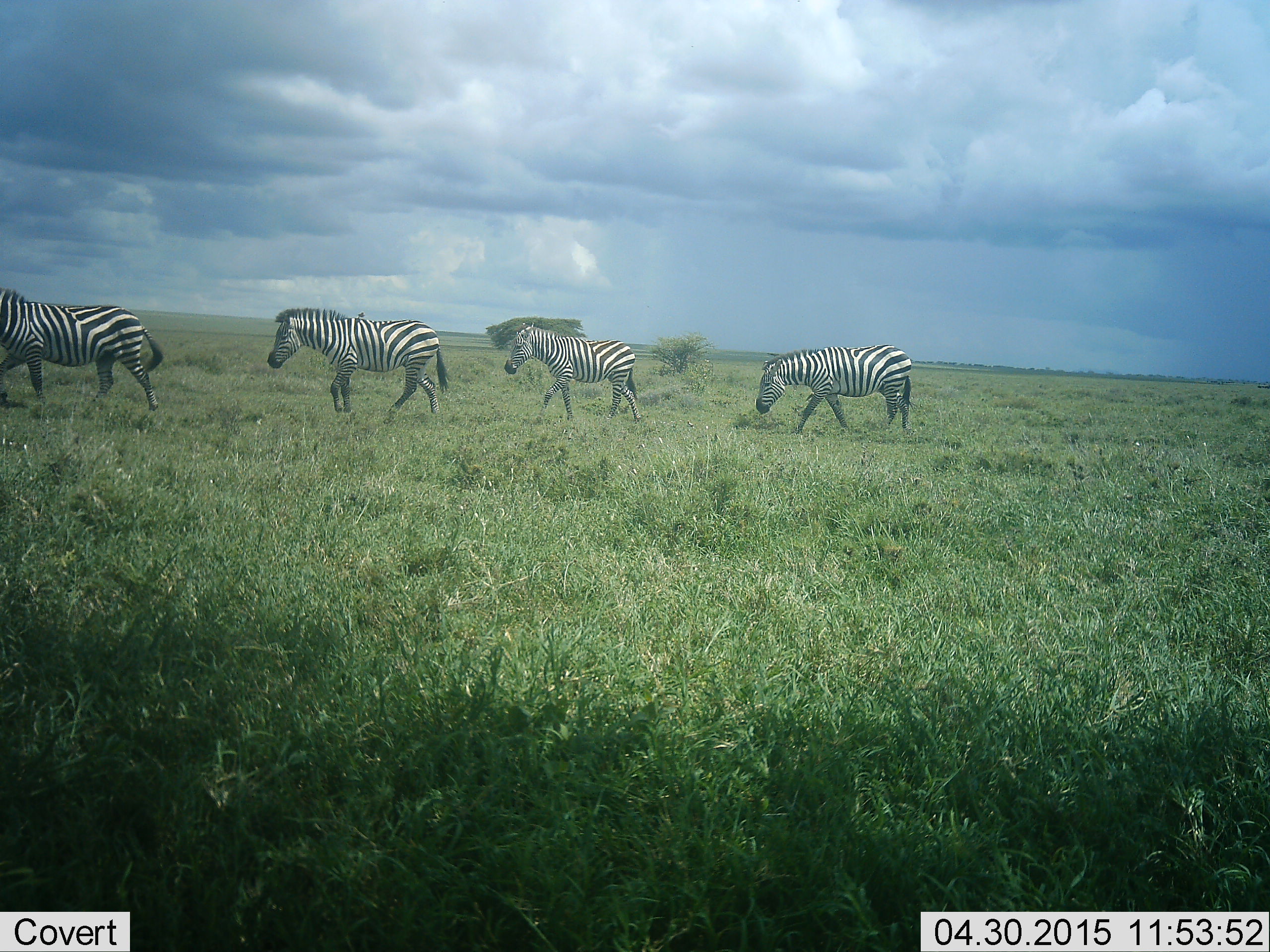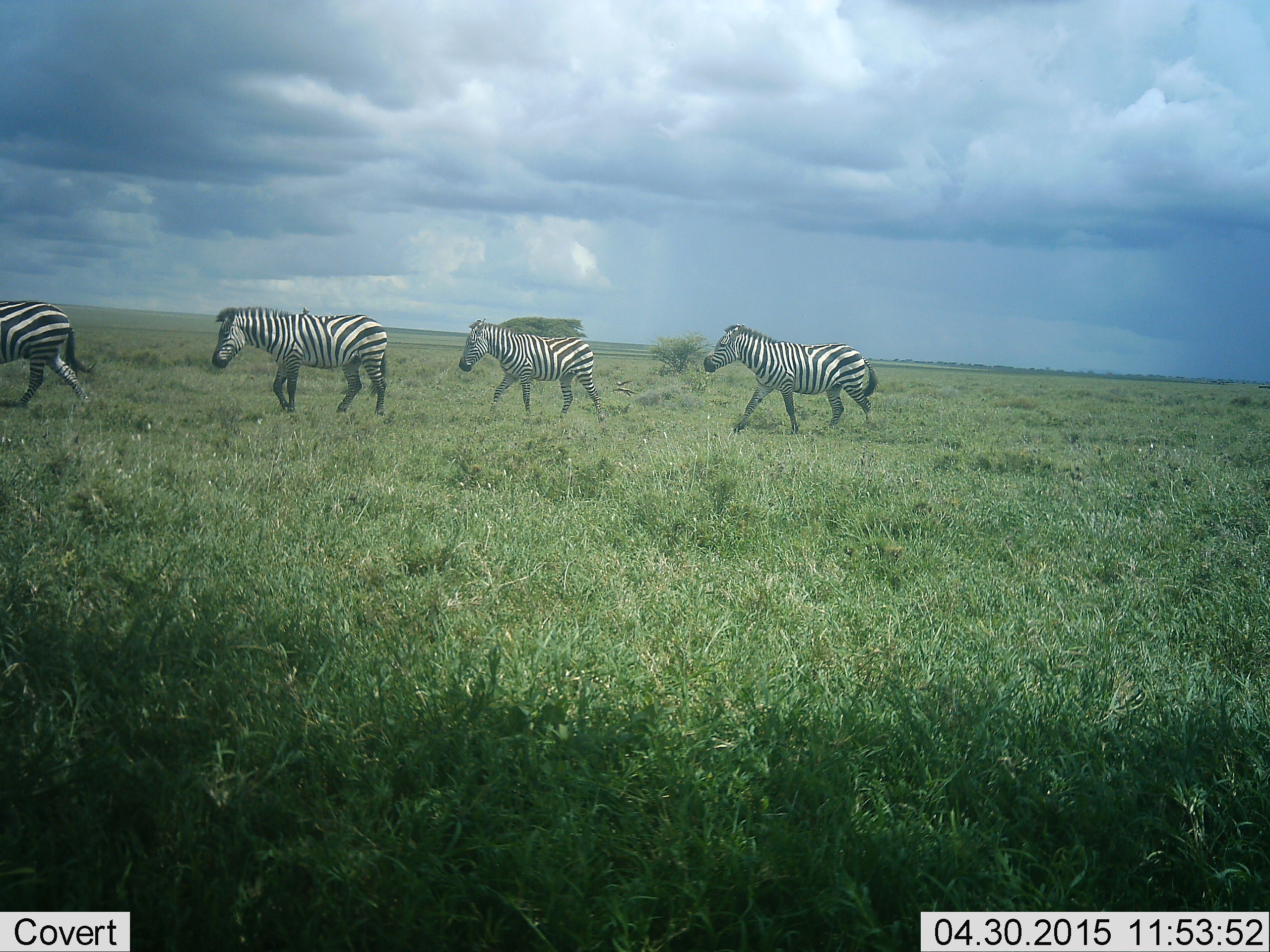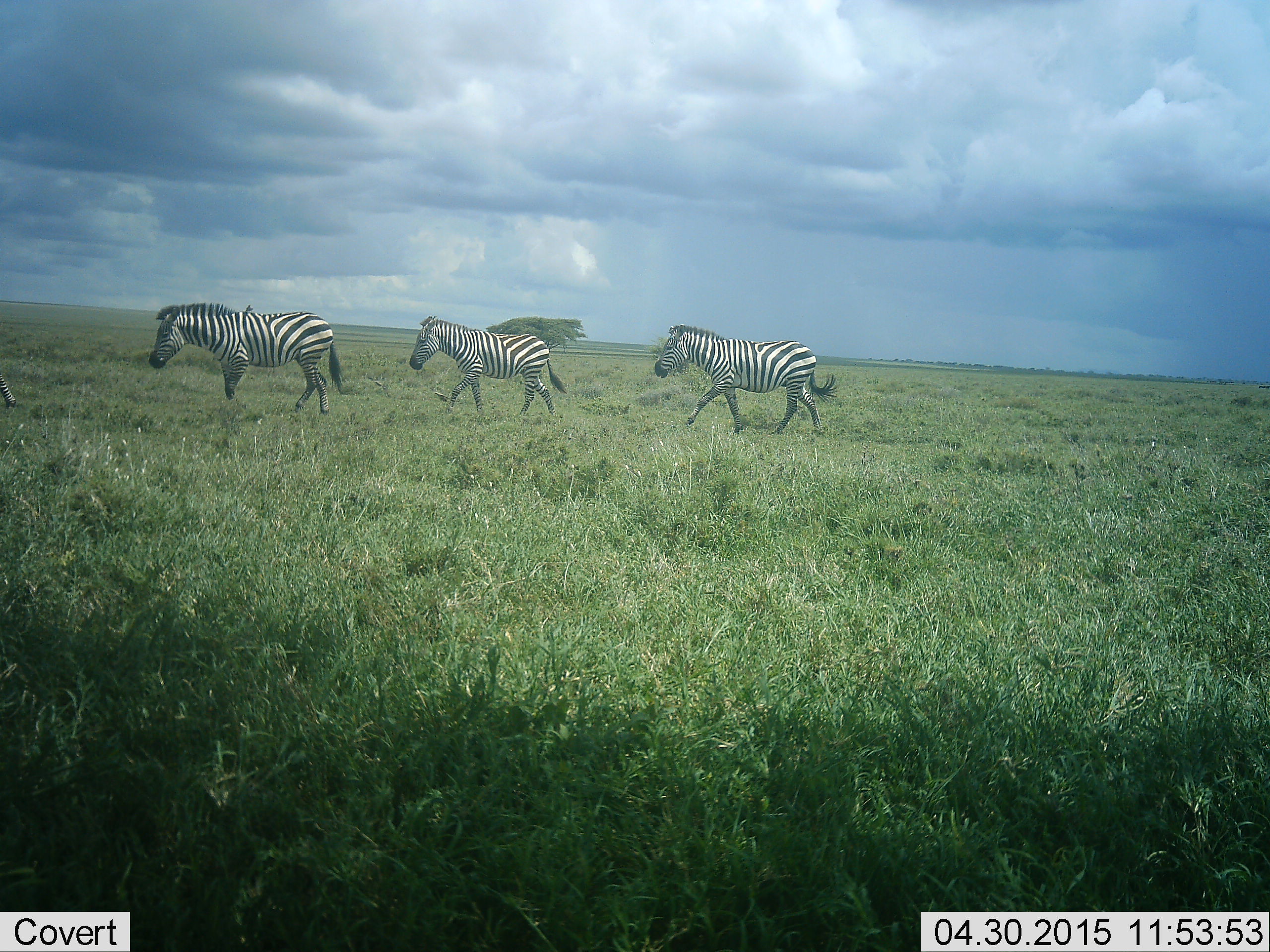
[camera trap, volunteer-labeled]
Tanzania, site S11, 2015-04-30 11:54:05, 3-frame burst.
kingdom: Animalia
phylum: Chordata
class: Mammalia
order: Perissodactyla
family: Equidae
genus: Equus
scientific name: Equus quagga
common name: plains zebra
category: zebra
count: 4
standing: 0%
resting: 0%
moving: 100%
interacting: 0%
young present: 0%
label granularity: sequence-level